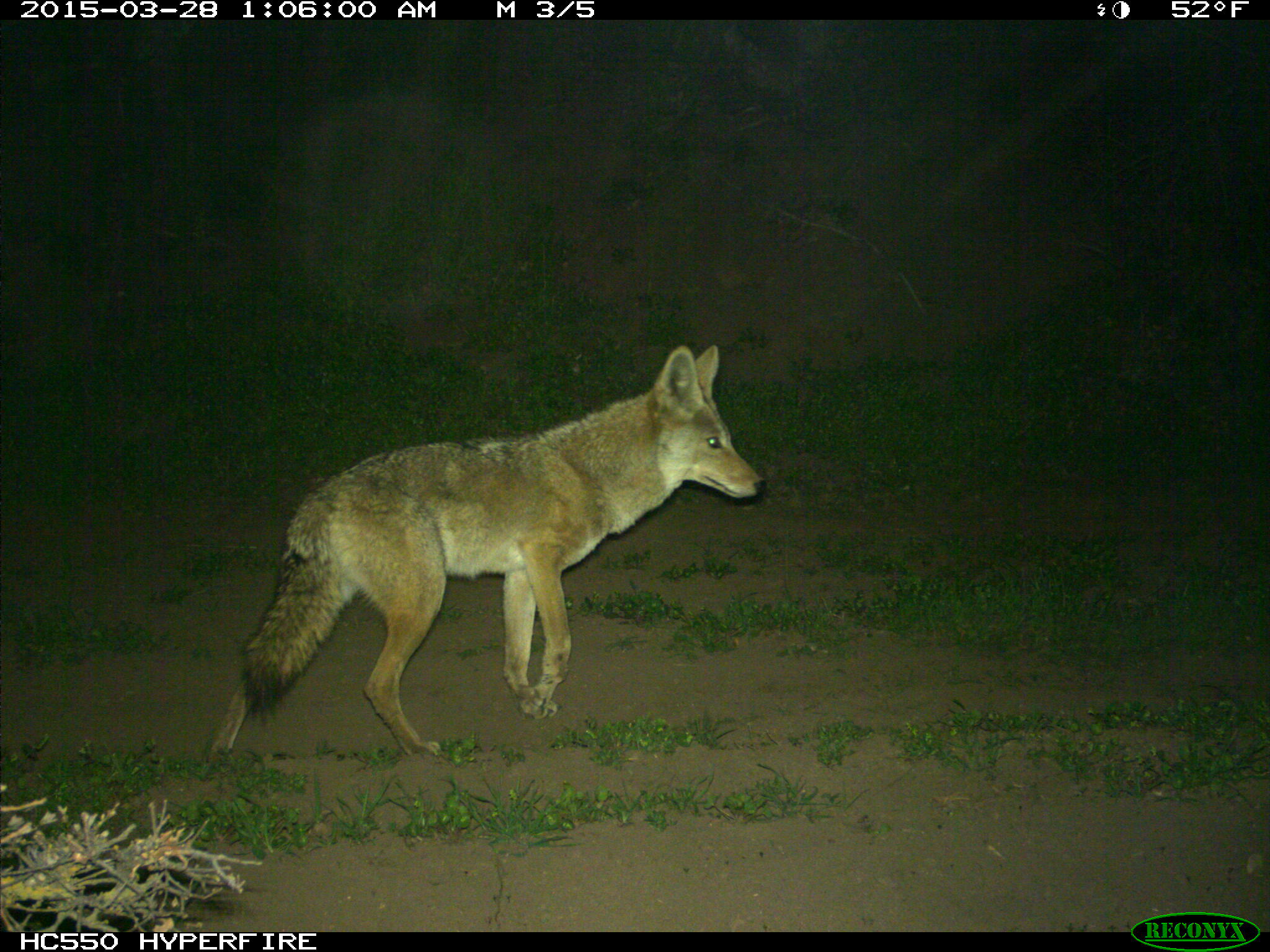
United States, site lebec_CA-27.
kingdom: Animalia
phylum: Chordata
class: Mammalia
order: Carnivora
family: Canidae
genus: Canis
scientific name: Canis latrans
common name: coyote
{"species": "Canis latrans (coyote)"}